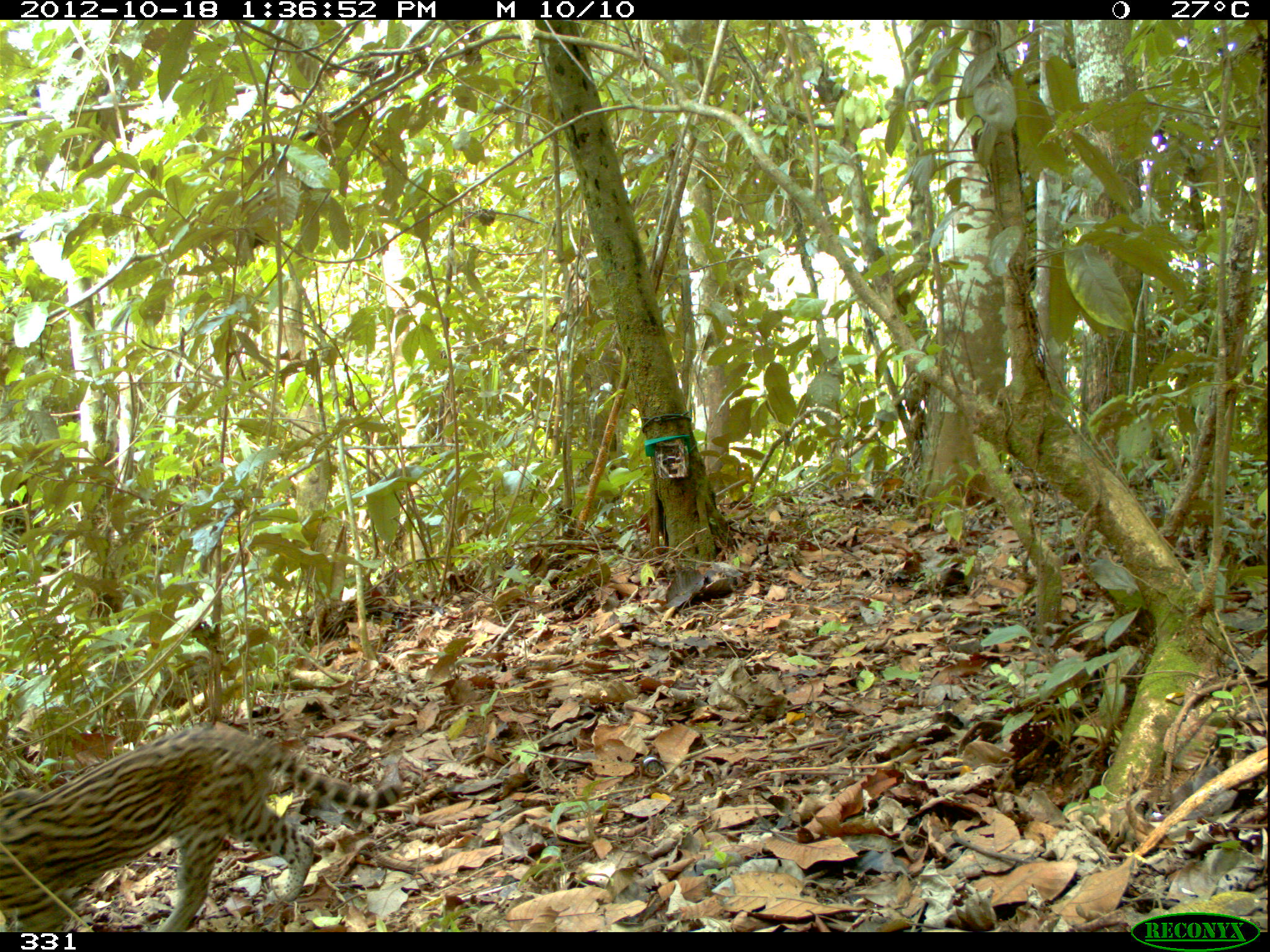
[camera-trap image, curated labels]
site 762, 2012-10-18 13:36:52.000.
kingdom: Animalia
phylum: Chordata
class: Mammalia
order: Carnivora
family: Felidae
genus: Leopardus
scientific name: Leopardus pardalis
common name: ocelot